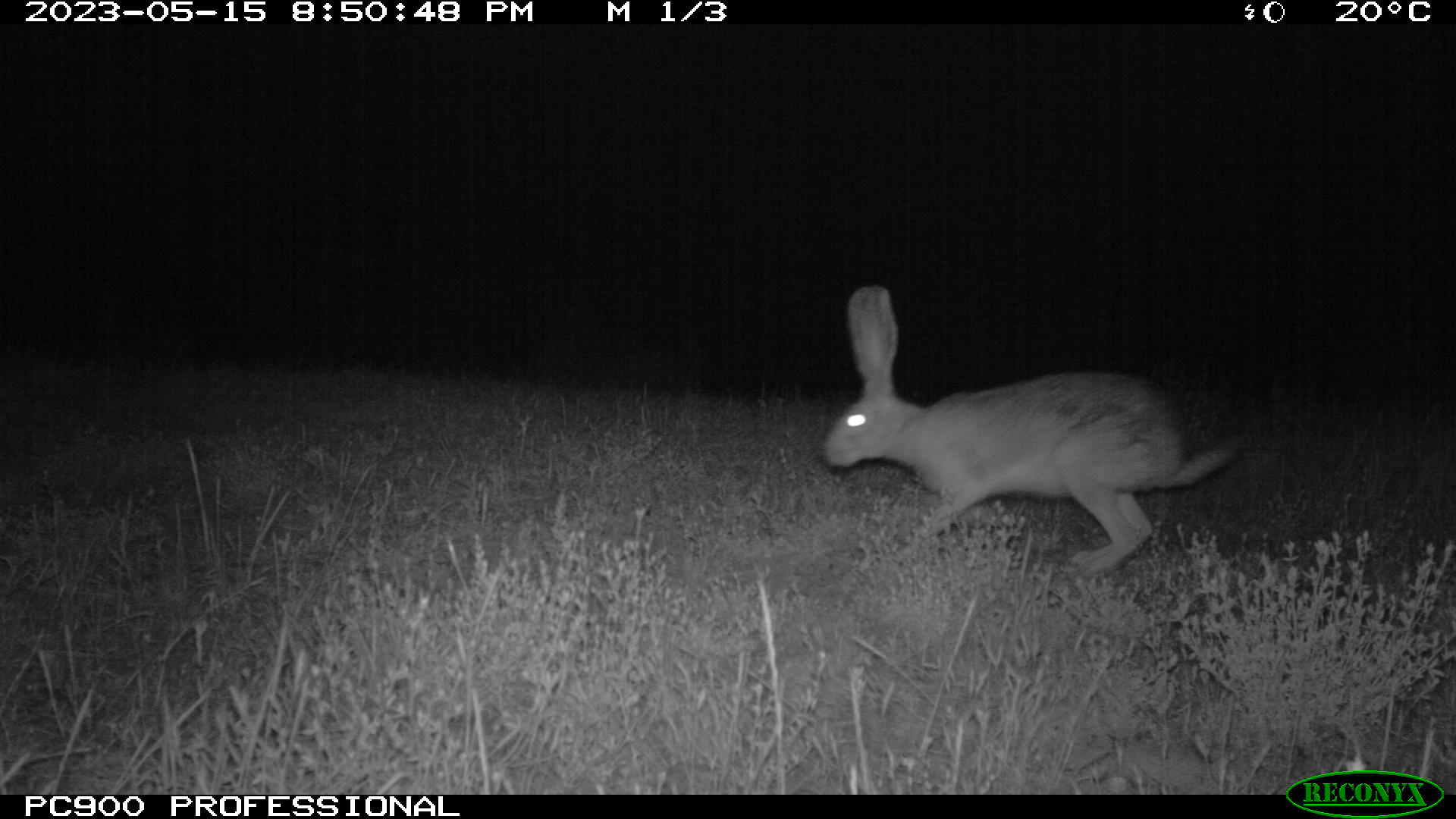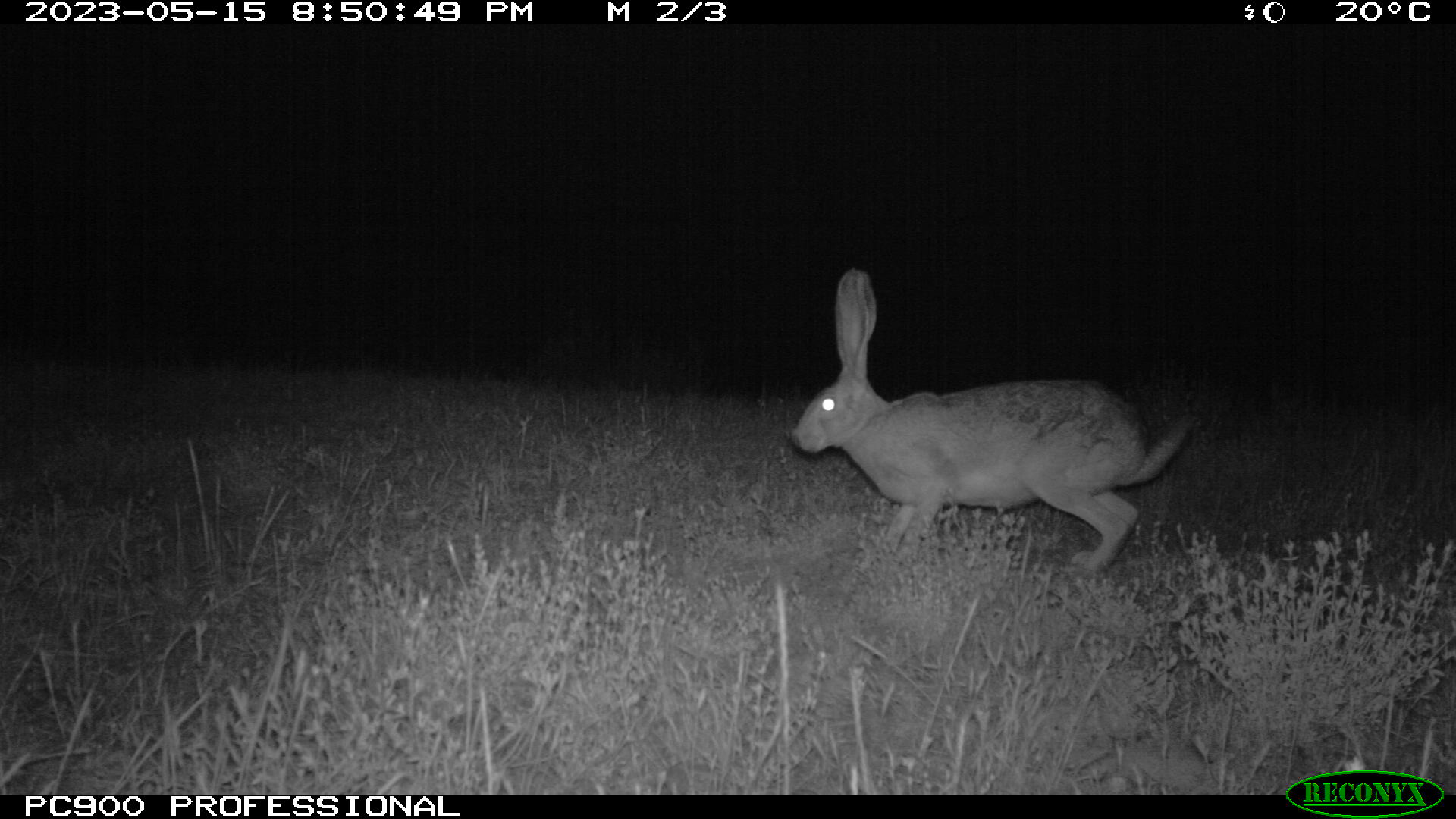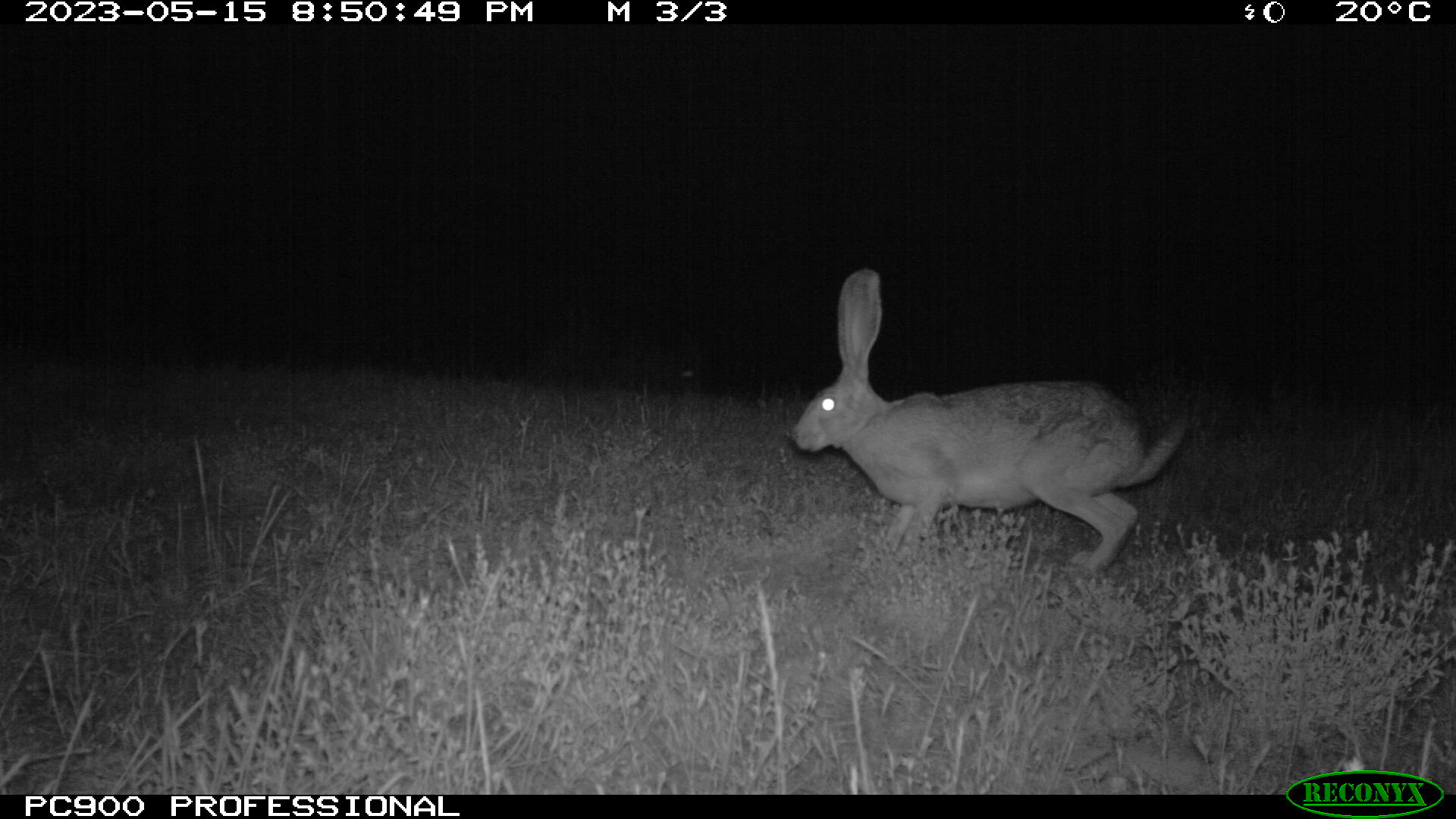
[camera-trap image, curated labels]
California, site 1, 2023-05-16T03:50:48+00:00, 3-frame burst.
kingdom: Animalia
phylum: Chordata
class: Mammalia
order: Lagomorpha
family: Leporidae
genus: Lepus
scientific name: Lepus californicus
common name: black-tailed jackrabbit